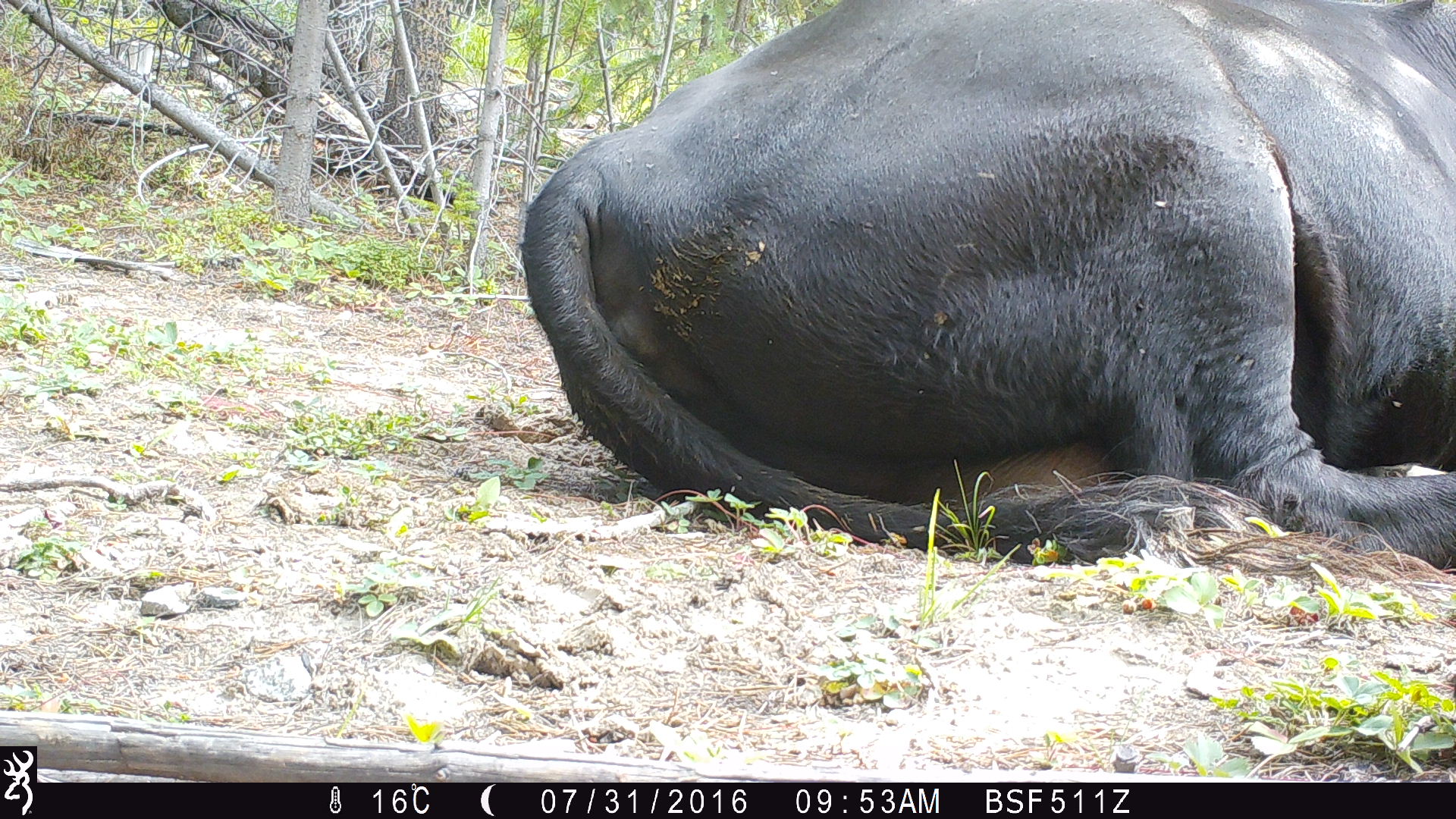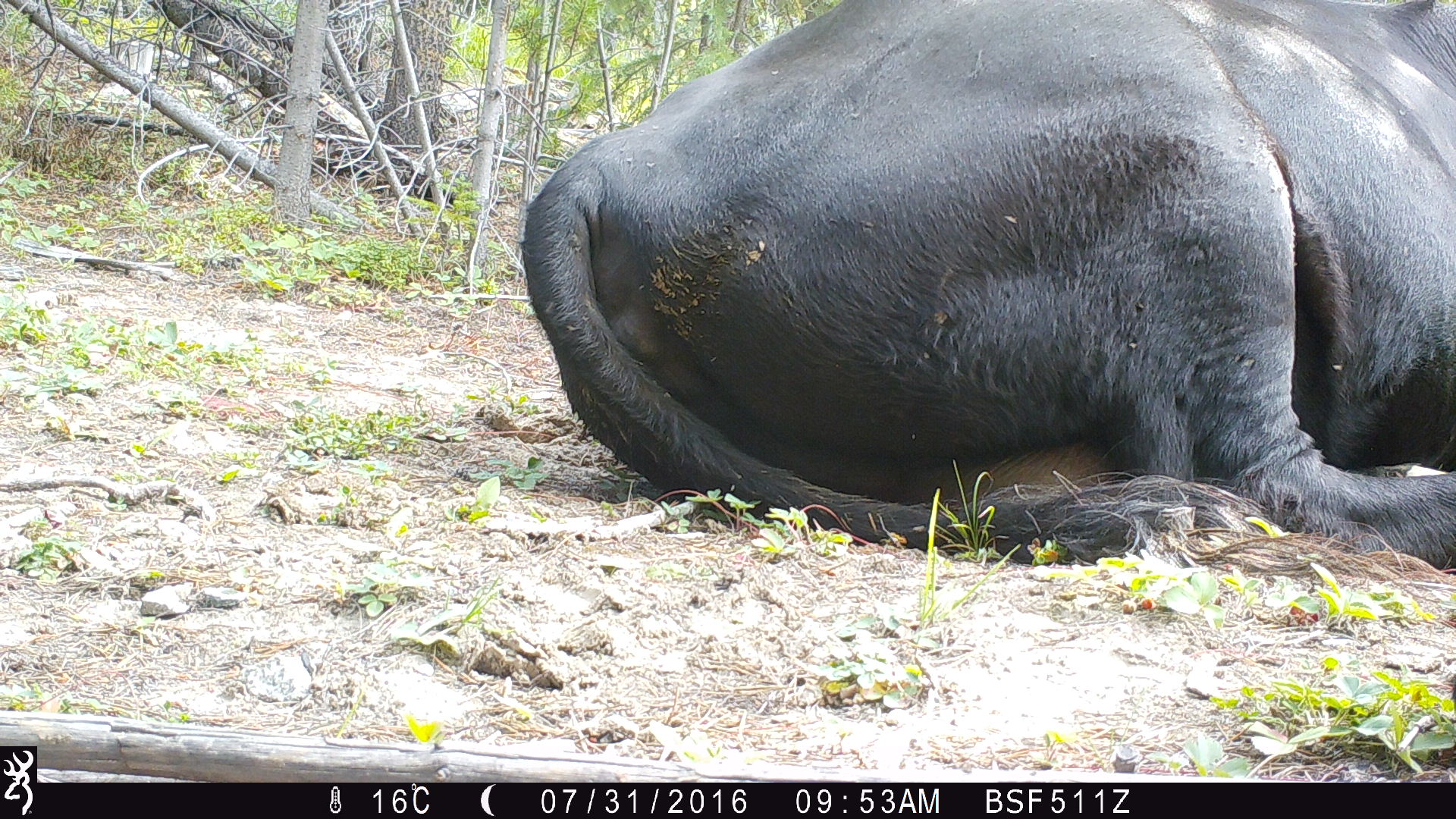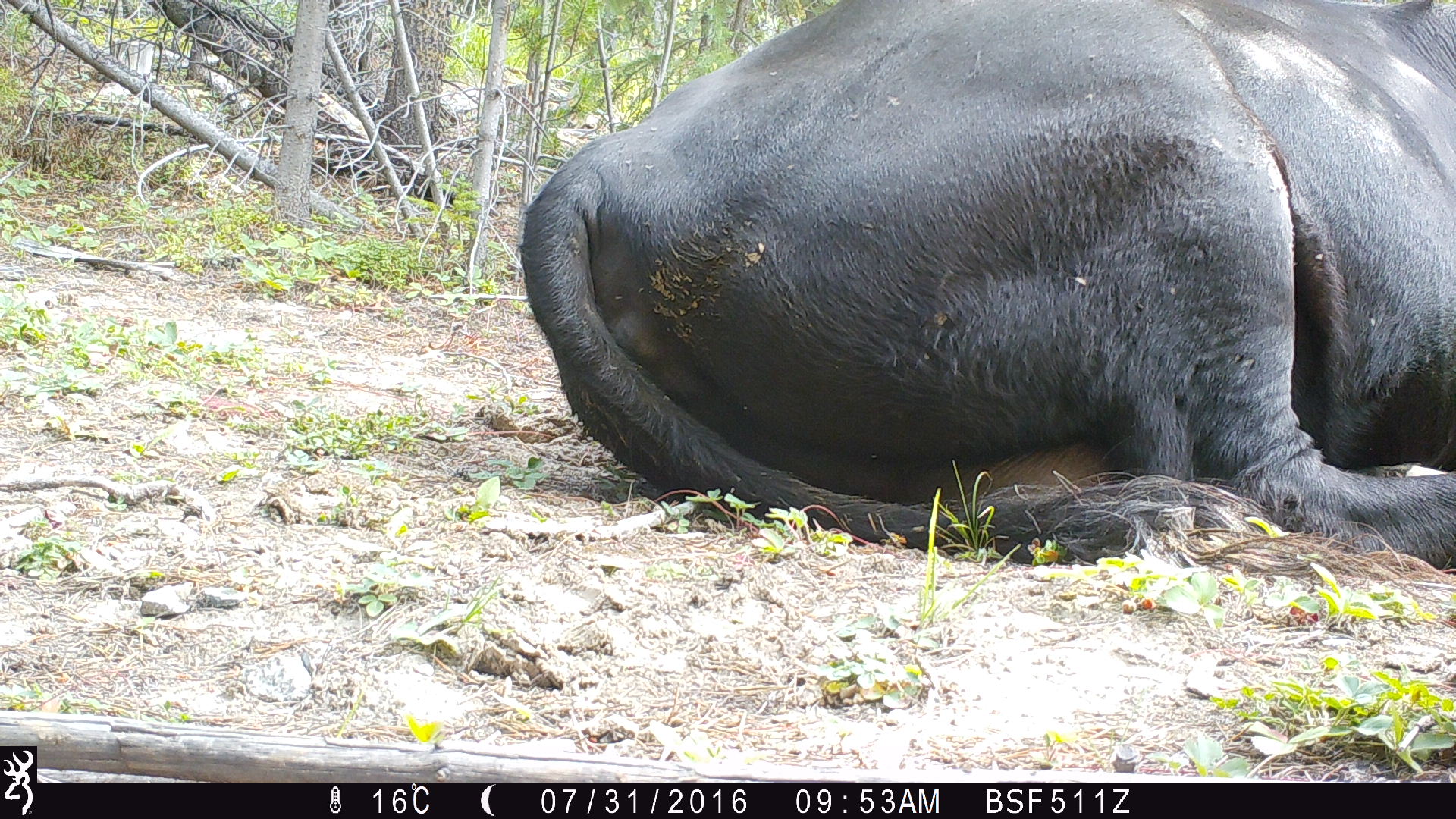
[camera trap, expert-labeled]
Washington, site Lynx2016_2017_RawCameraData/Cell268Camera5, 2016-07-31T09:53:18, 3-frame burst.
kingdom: Animalia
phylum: Chordata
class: Mammalia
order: Artiodactyla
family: Bovidae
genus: Bos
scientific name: Bos taurus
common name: domestic cattle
Domestic cattle (Bos taurus). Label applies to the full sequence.